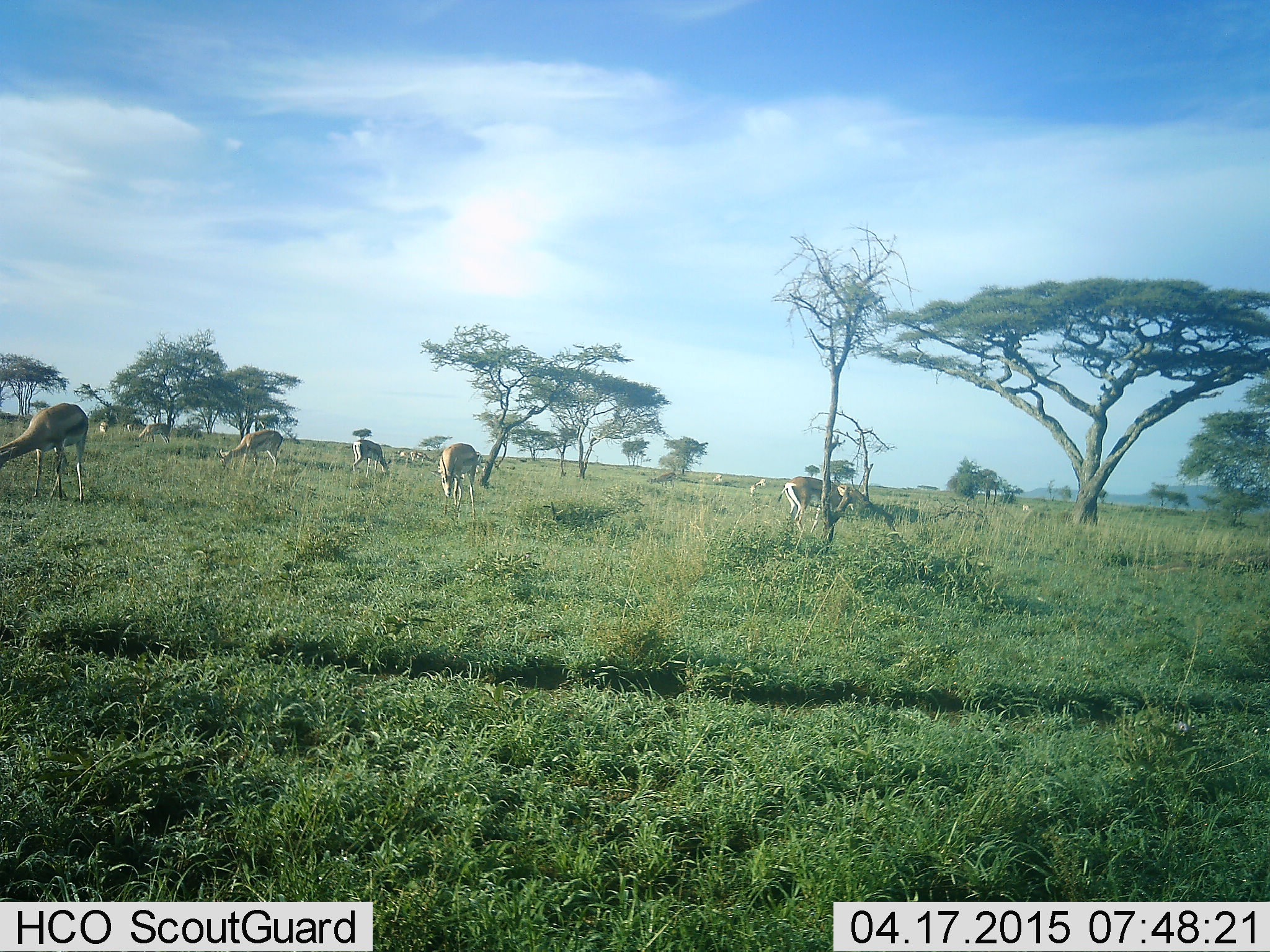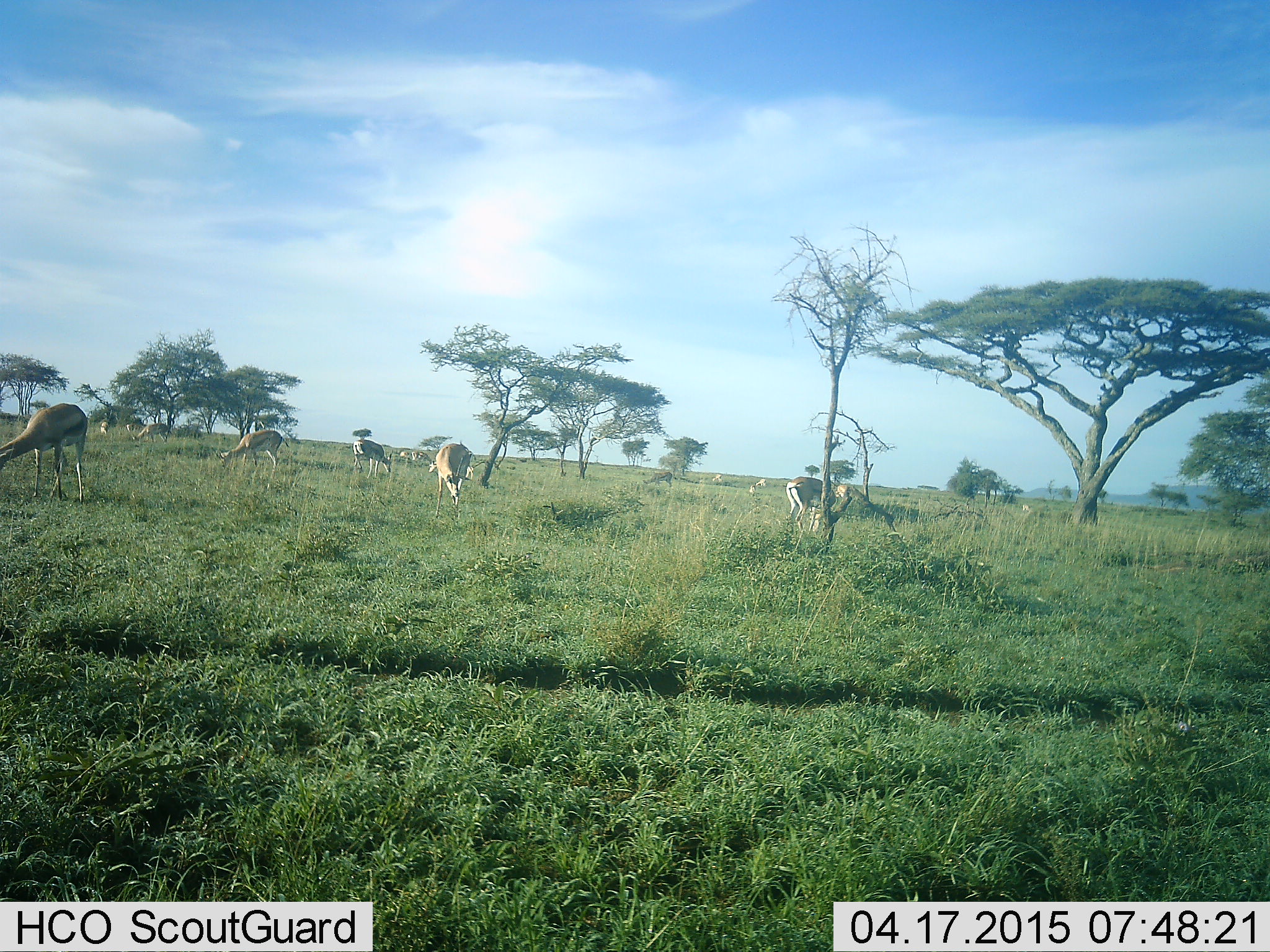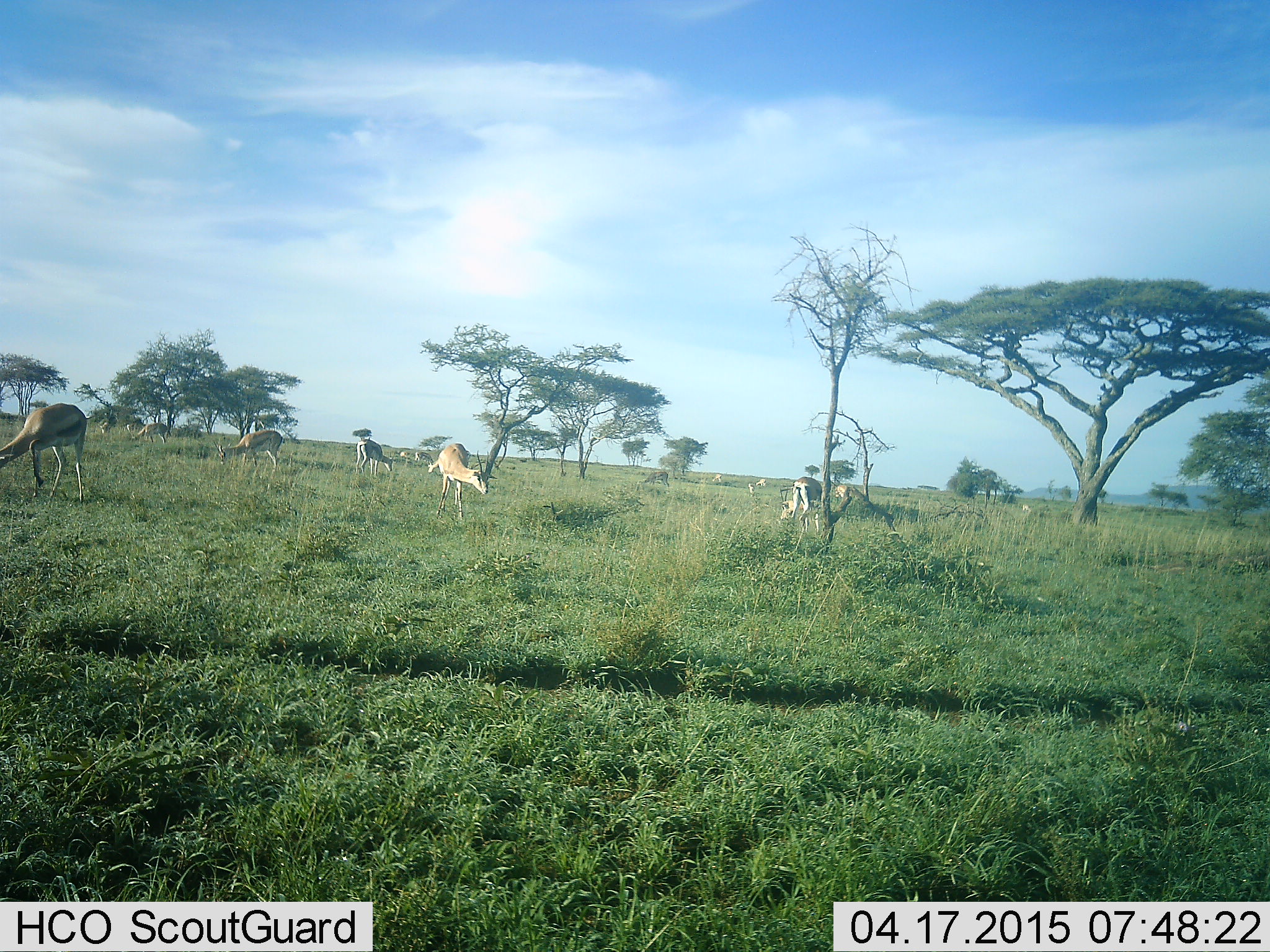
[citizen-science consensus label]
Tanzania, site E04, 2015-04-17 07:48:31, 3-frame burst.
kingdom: Animalia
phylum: Chordata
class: Mammalia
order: Artiodactyla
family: Bovidae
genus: Eudorcas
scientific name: Eudorcas thomsonii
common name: thomson's gazelle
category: gazellethomsons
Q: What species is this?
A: Gazellethomsons (thomson's gazelle) (Eudorcas thomsonii).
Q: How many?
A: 11-50.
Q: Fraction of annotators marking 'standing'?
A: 10%.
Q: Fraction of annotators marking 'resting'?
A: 0%.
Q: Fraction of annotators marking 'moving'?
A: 20%.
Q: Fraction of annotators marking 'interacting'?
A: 0%.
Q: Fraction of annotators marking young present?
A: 10%.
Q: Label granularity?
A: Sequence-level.